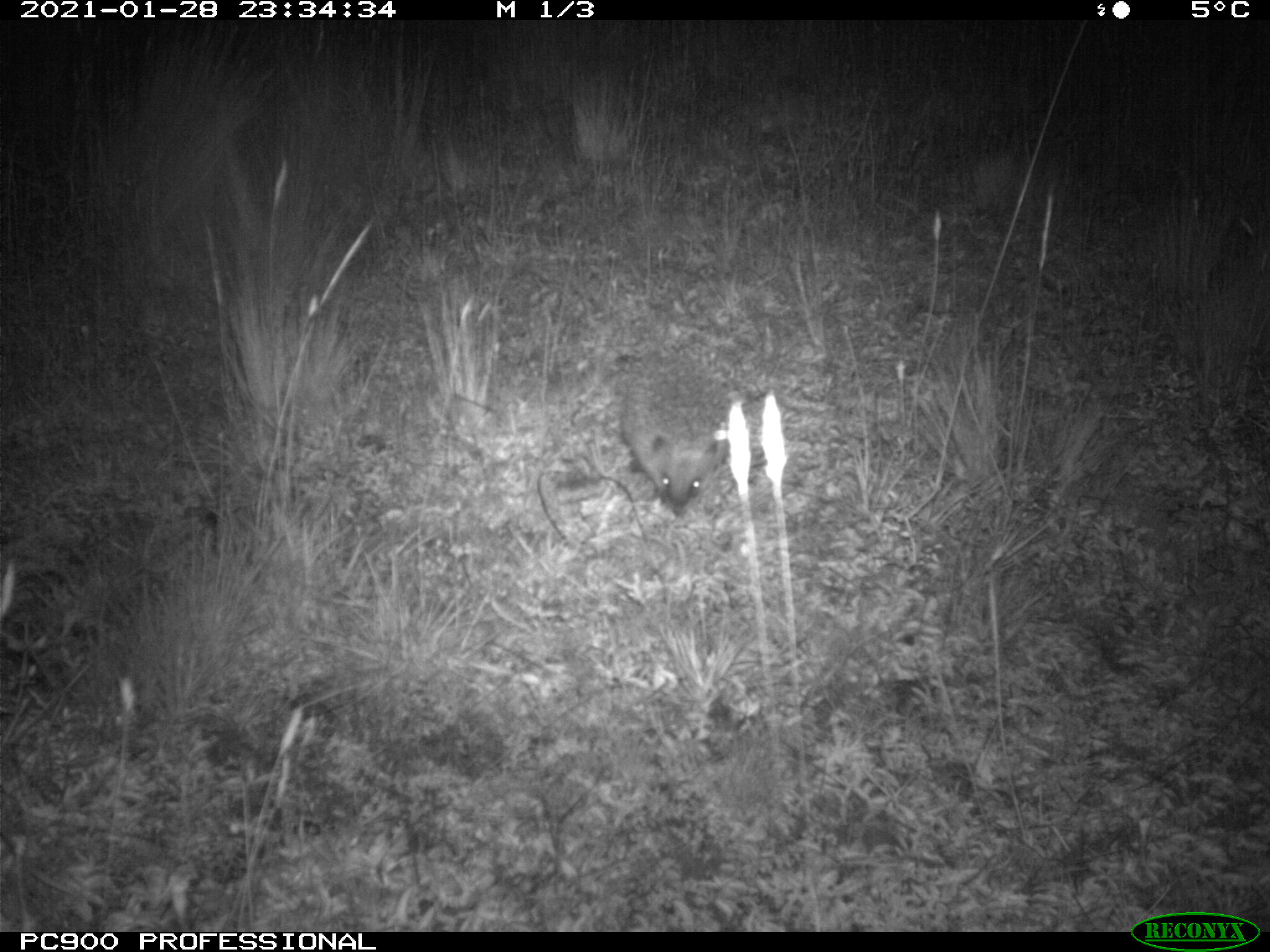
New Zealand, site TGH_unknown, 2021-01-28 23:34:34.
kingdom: Animalia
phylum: Chordata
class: Mammalia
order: Eulipotyphla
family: Erinaceidae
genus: Erinaceus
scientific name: Erinaceus europaeus europaeus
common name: european hedgehog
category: hedgehog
Hedgehog (european hedgehog) (Erinaceus europaeus europaeus).